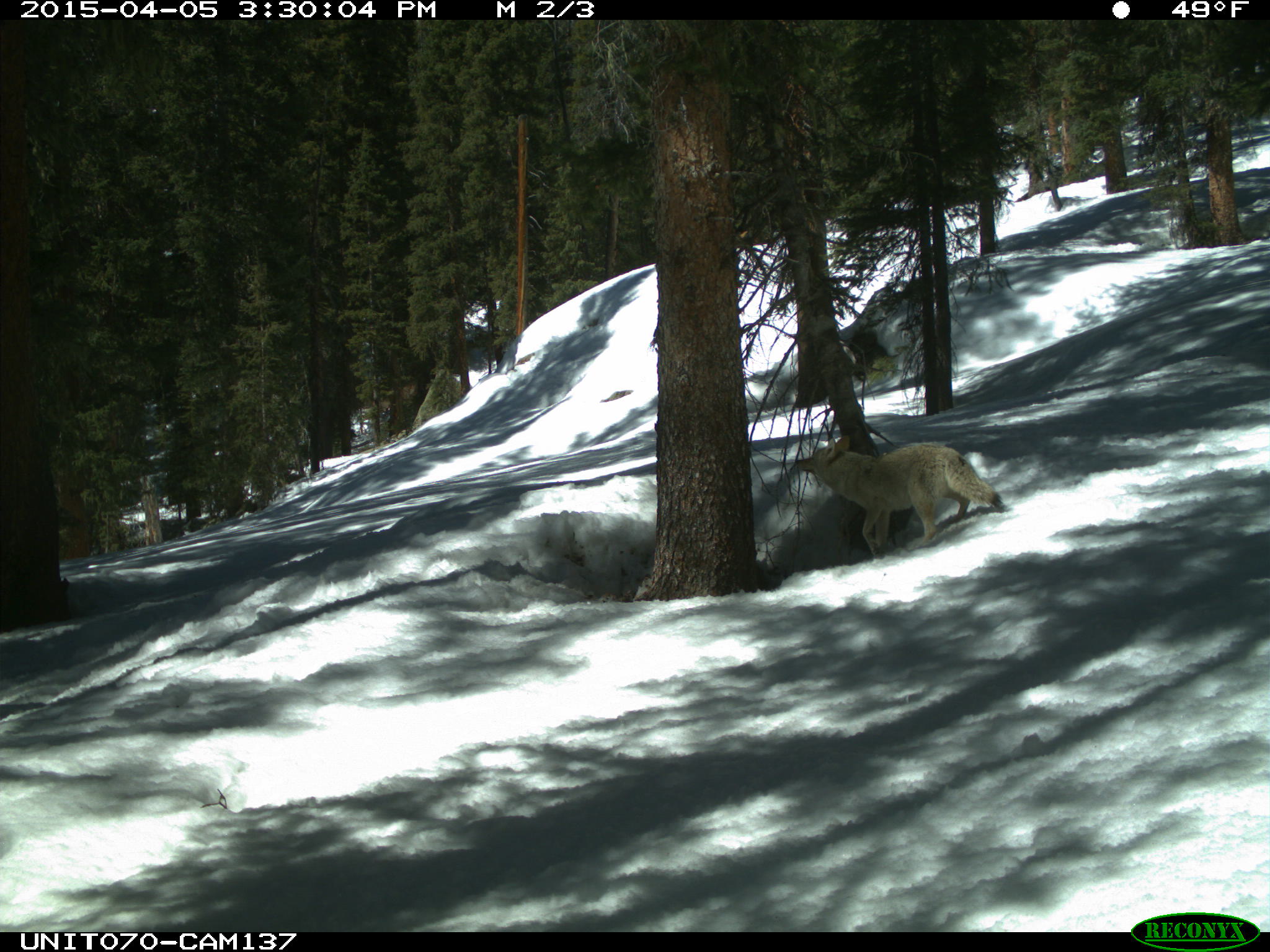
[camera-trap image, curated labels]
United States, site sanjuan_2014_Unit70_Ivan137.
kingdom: Animalia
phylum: Chordata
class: Mammalia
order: Carnivora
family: Canidae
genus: Canis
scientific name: Canis latrans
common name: coyote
Canis latrans (coyote).